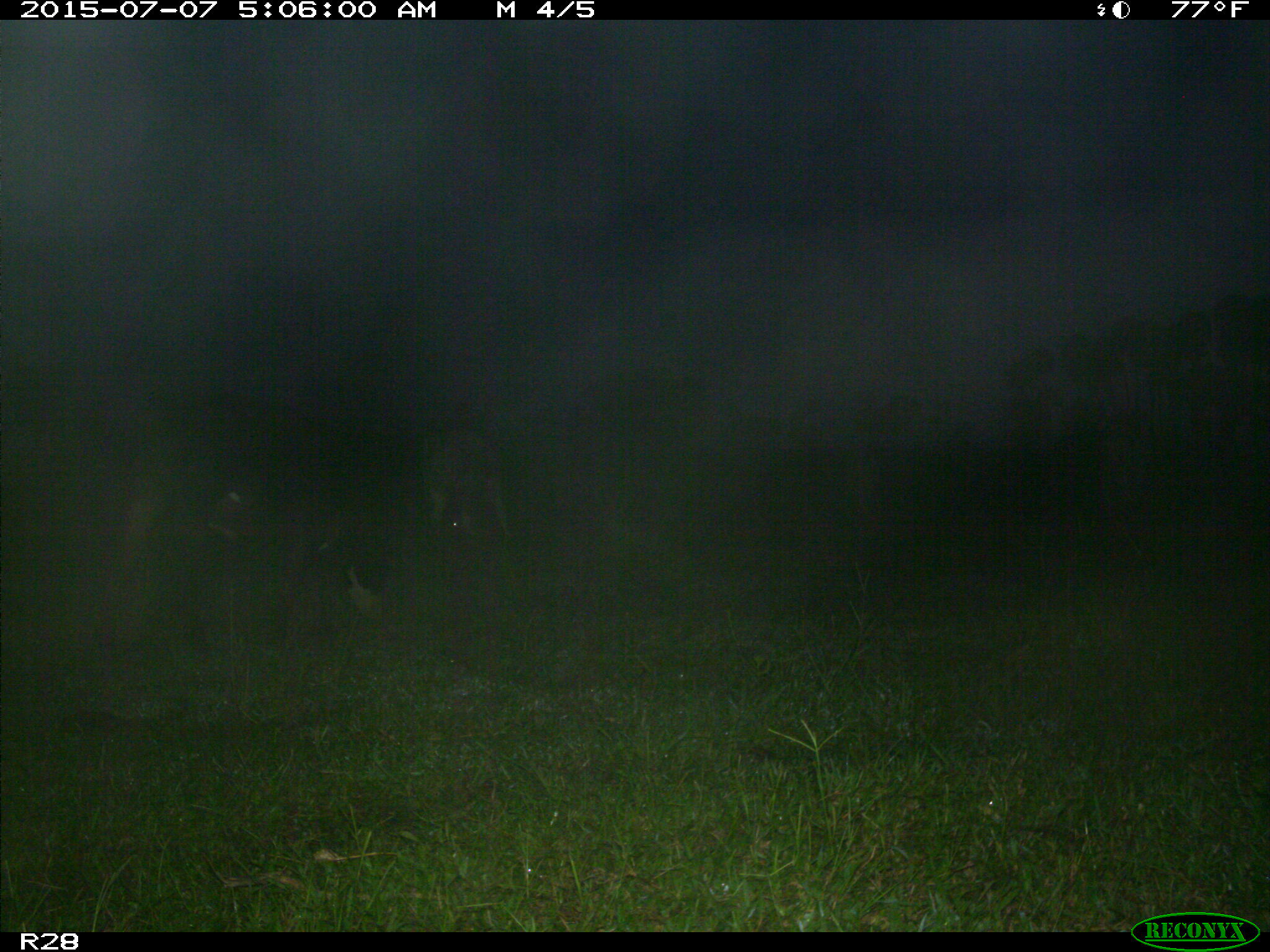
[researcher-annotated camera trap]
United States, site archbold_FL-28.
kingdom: Animalia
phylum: Chordata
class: Mammalia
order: Artiodactyla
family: Bovidae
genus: Bos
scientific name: Bos taurus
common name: domestic cow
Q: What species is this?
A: Bos taurus (domestic cow).